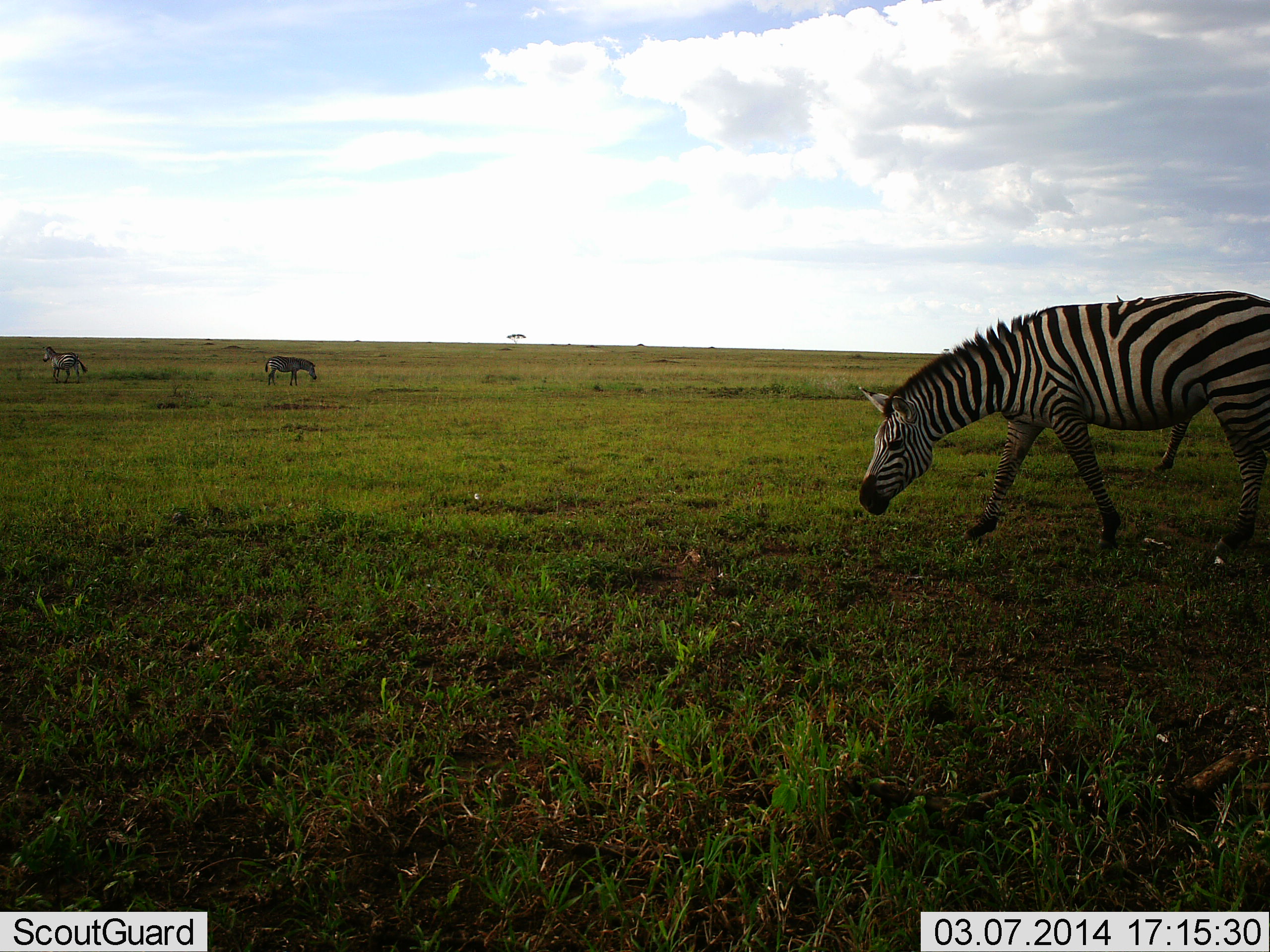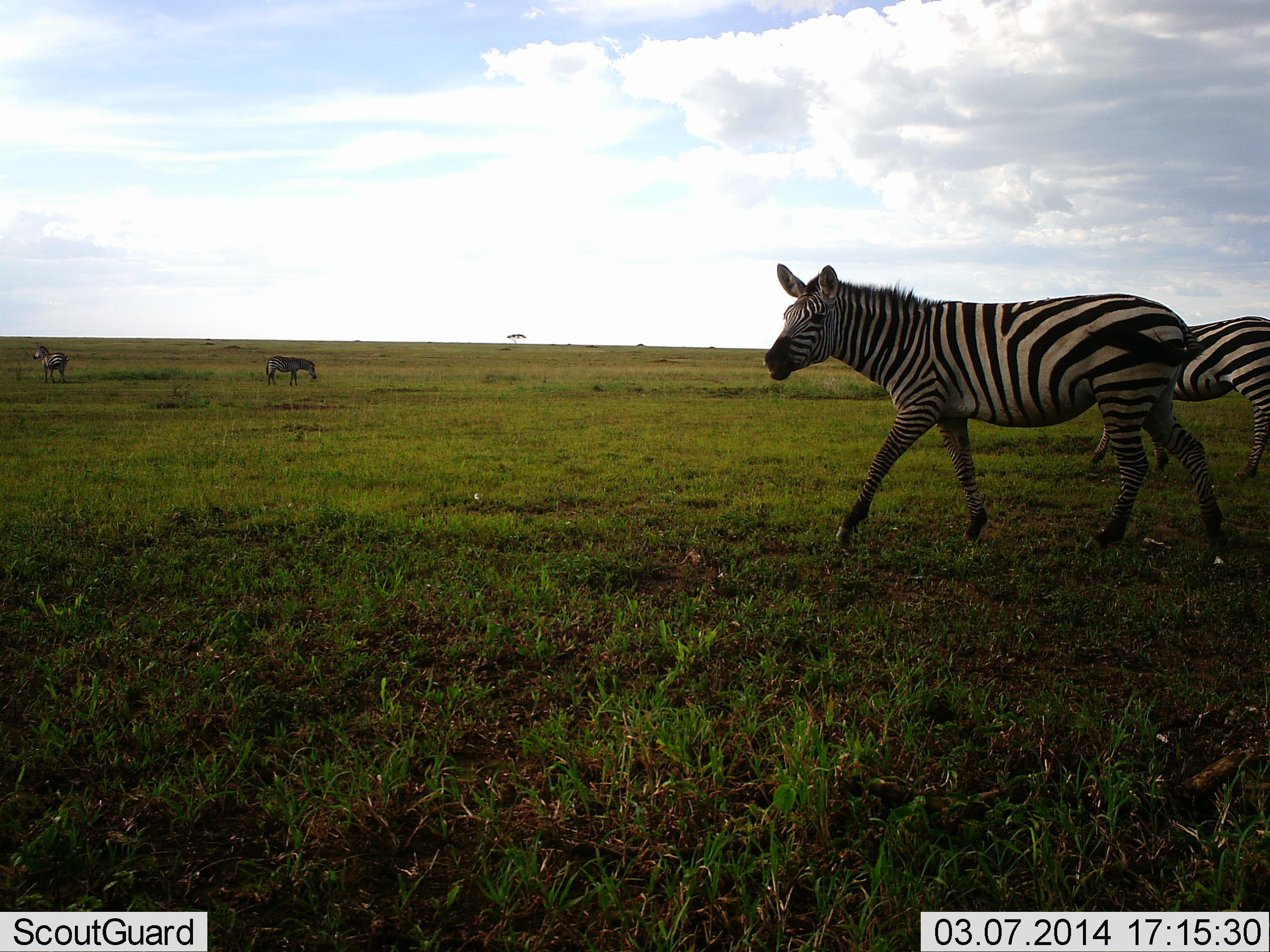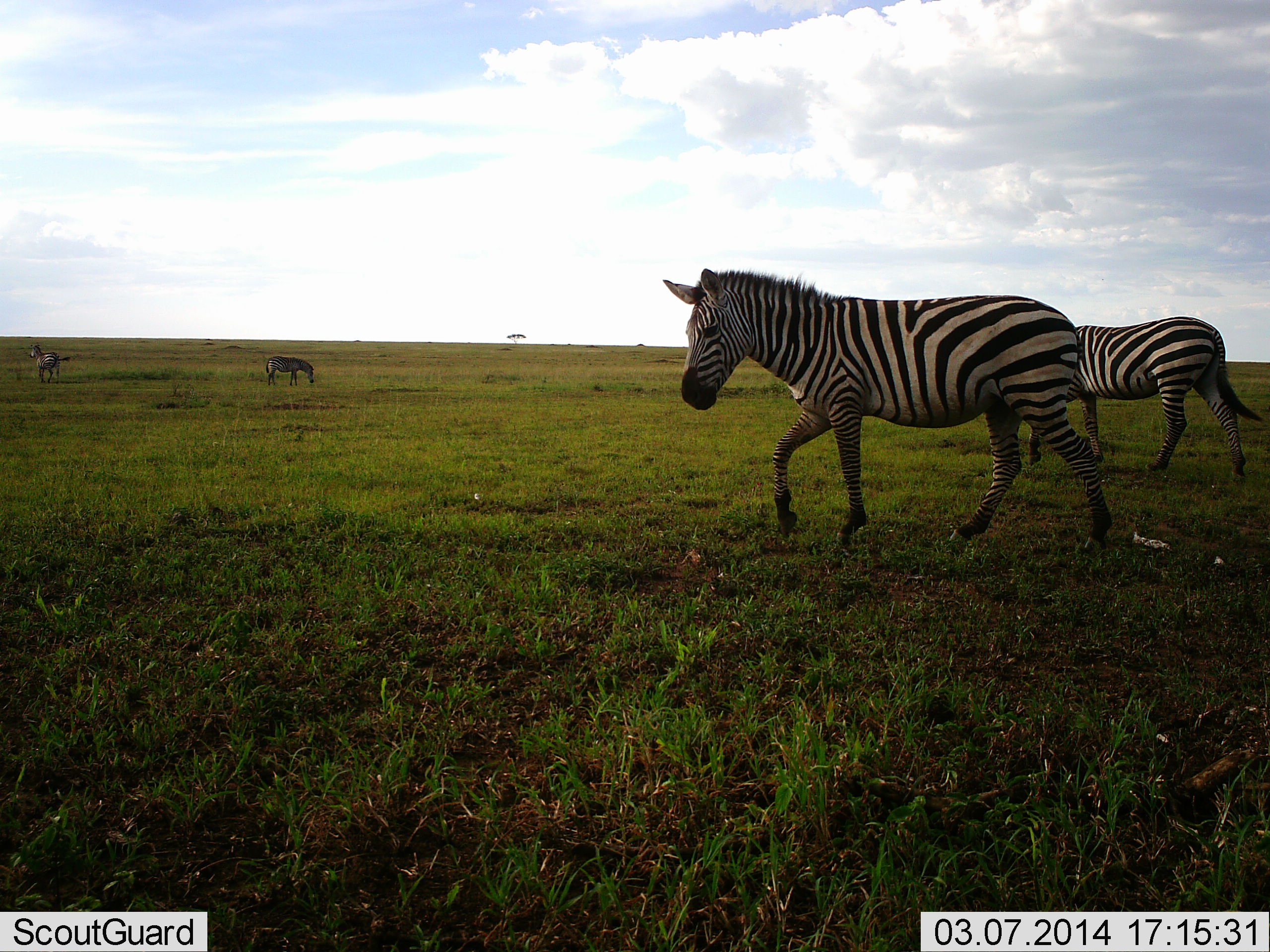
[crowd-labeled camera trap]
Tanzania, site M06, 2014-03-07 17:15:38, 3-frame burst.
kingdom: Animalia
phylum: Chordata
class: Mammalia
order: Perissodactyla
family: Equidae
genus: Equus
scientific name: Equus quagga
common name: plains zebra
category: zebra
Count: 4.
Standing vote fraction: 20%.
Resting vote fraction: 0%.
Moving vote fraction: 90%.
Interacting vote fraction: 0%.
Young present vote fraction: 0%.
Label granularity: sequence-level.